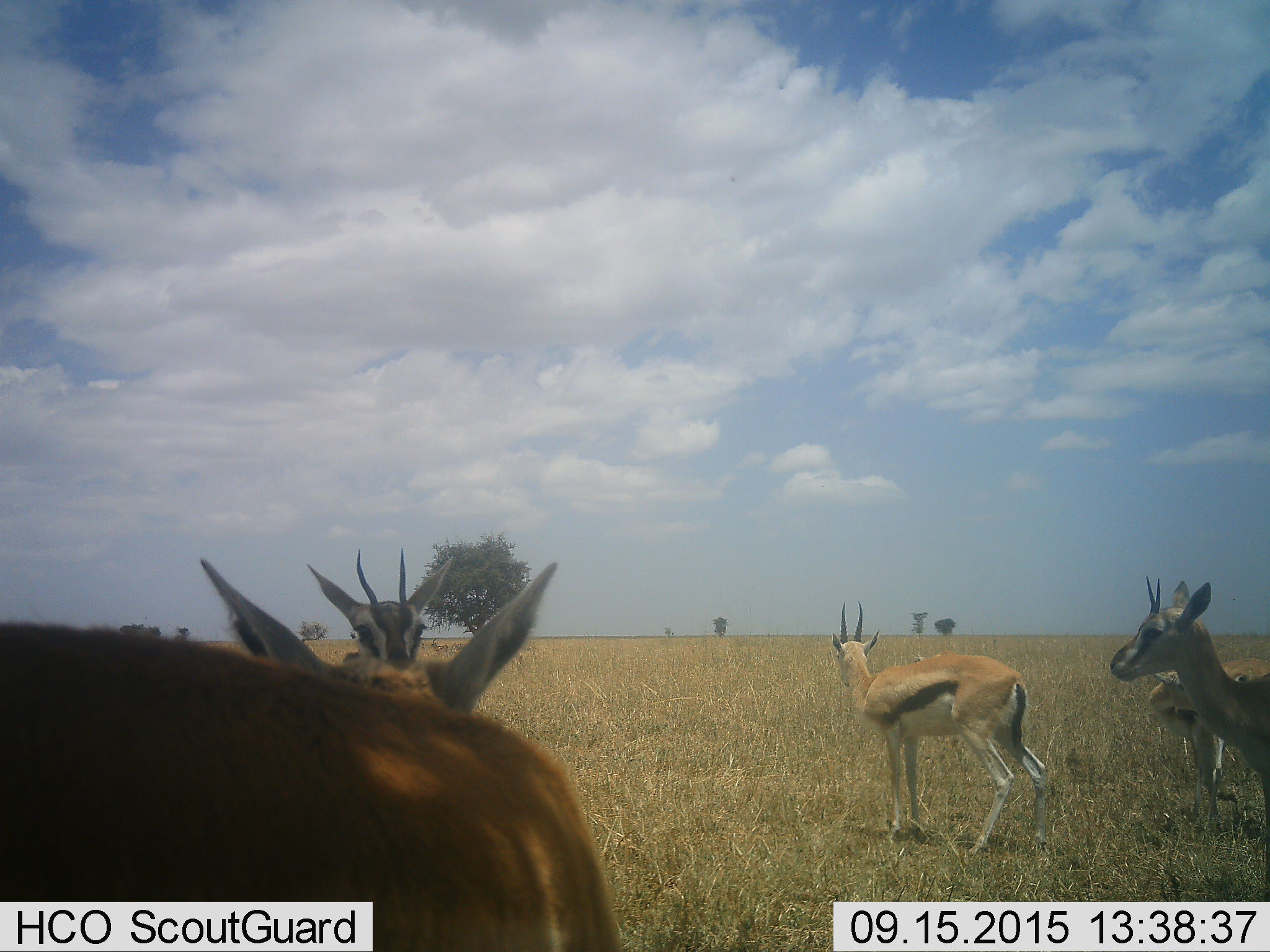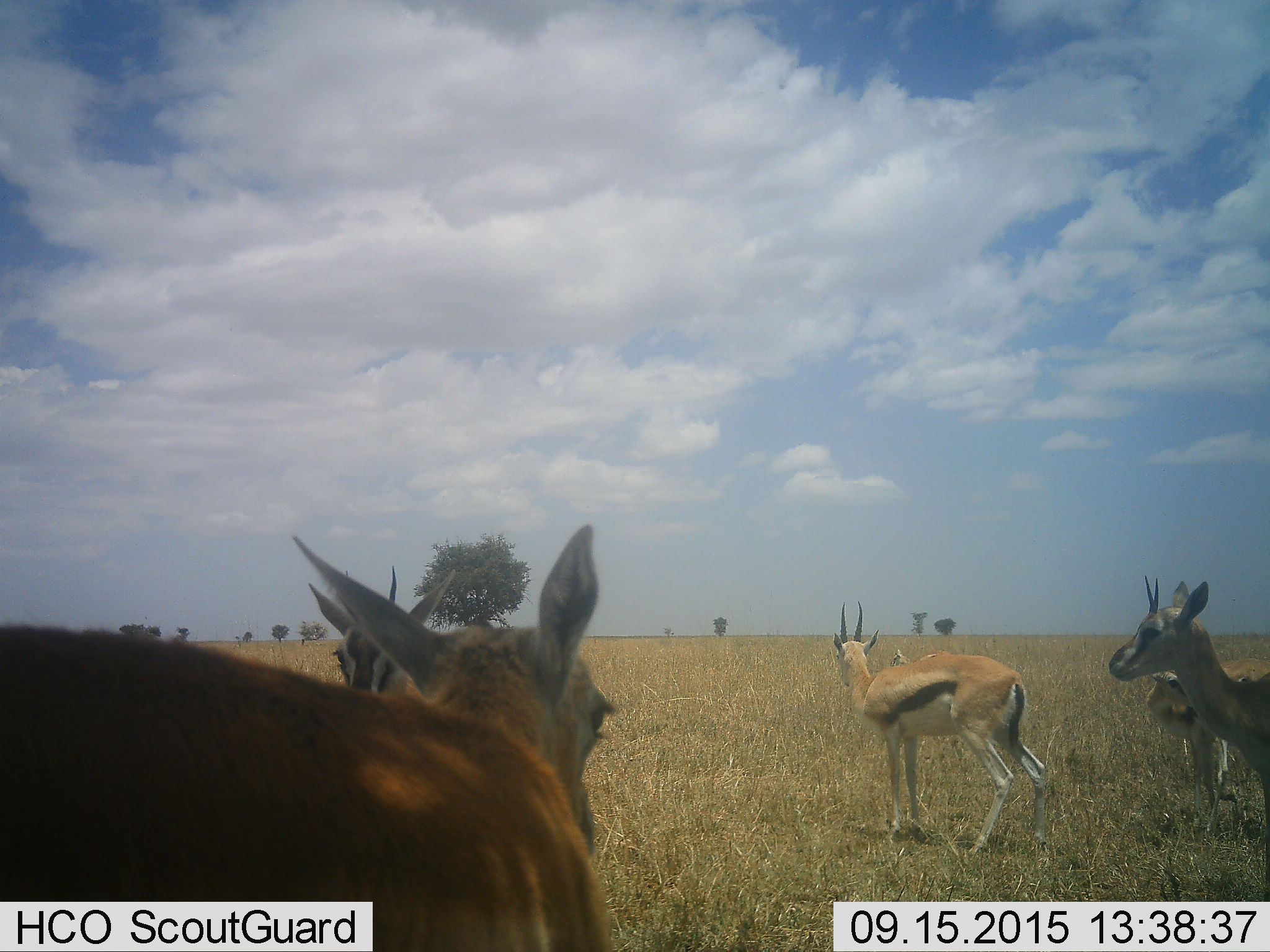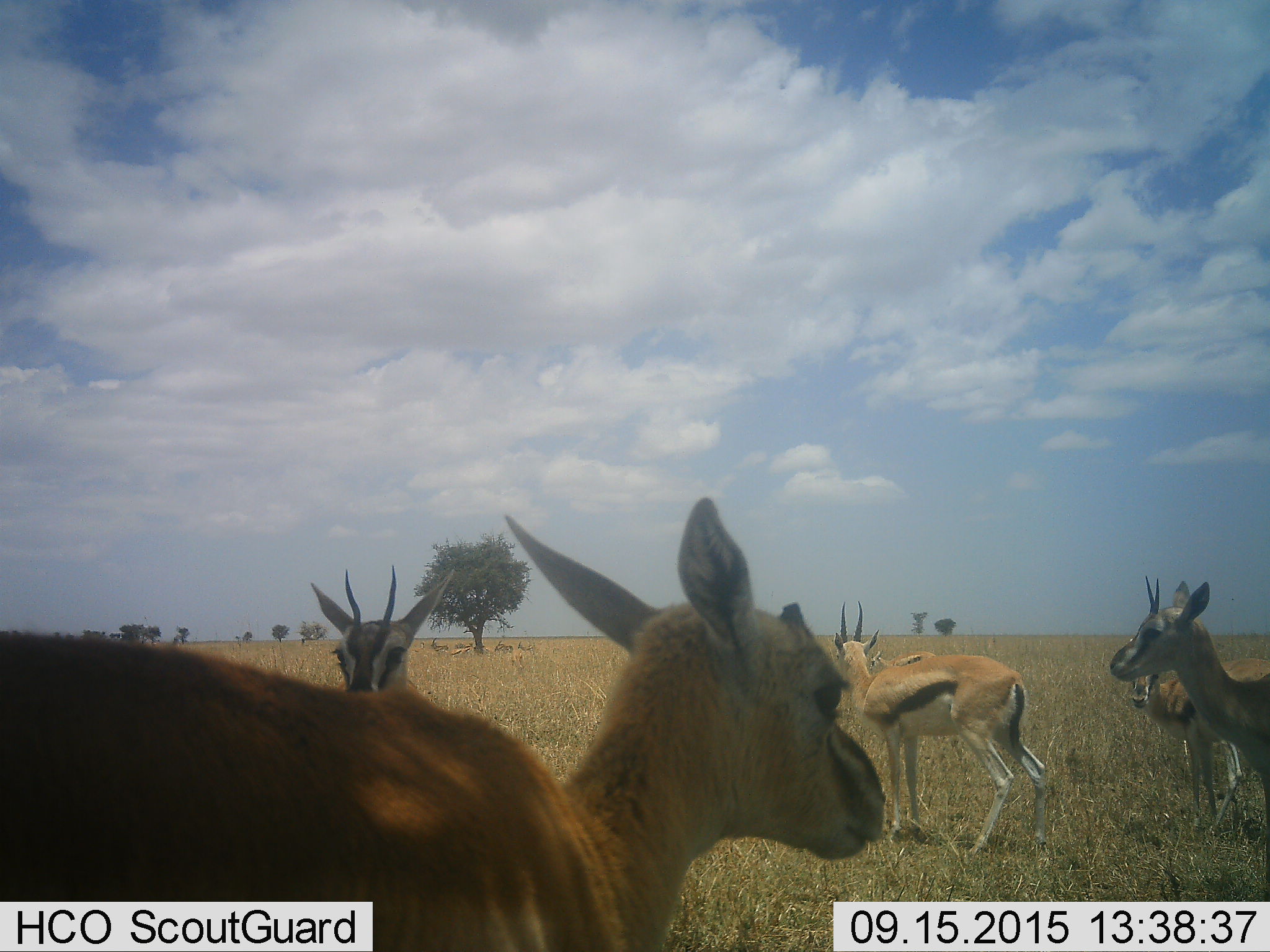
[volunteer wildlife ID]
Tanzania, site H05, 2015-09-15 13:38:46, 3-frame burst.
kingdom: Animalia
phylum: Chordata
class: Mammalia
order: Artiodactyla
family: Bovidae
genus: Eudorcas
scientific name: Eudorcas thomsonii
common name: thomson's gazelle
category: gazellethomsons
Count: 11-50.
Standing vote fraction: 100%.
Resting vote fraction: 25%.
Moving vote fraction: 12%.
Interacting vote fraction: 0%.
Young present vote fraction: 50%.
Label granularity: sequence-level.